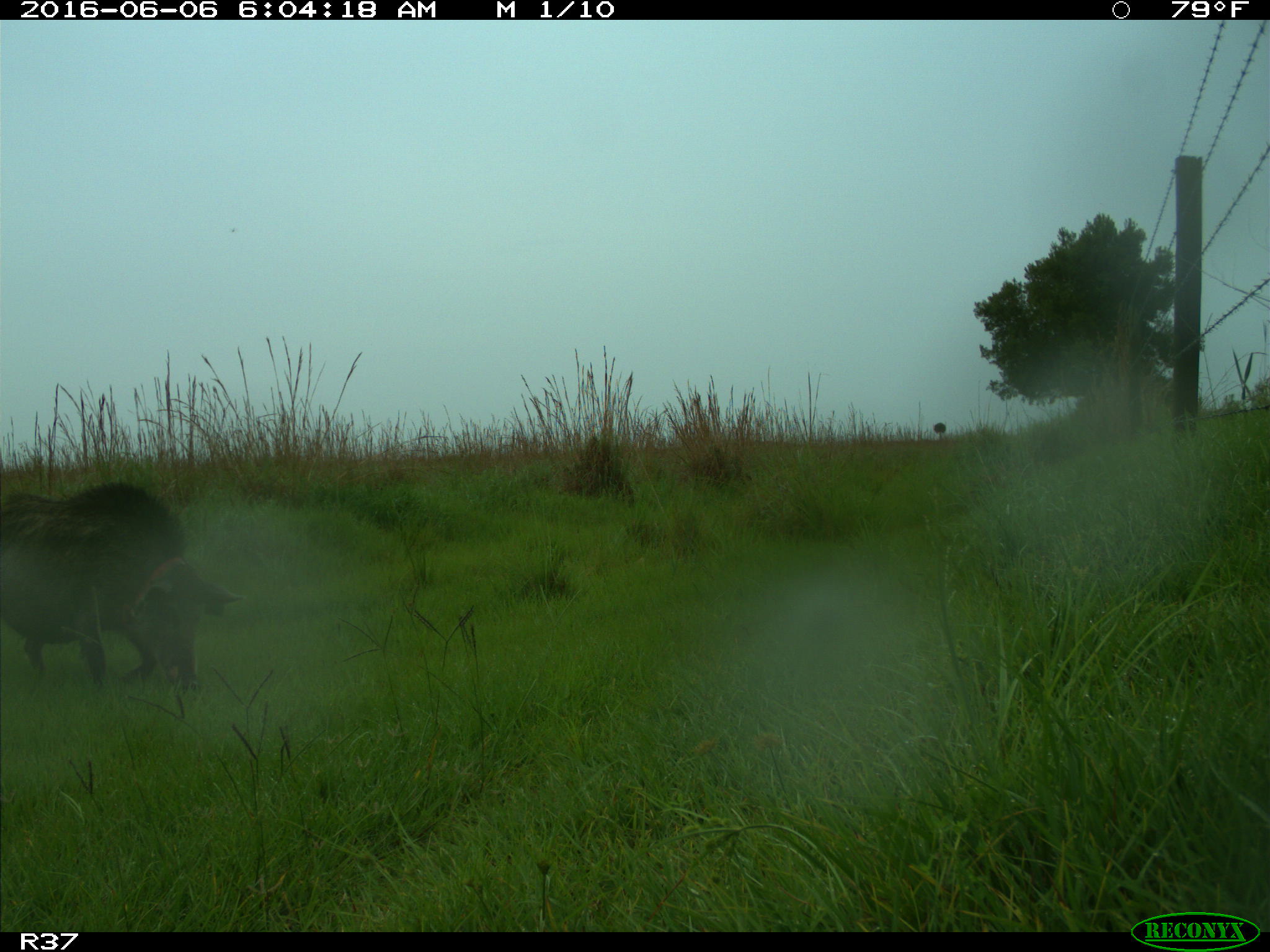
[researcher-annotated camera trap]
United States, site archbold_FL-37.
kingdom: Animalia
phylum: Chordata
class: Mammalia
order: Artiodactyla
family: Suidae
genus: Sus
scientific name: Sus scrofa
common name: wild boar